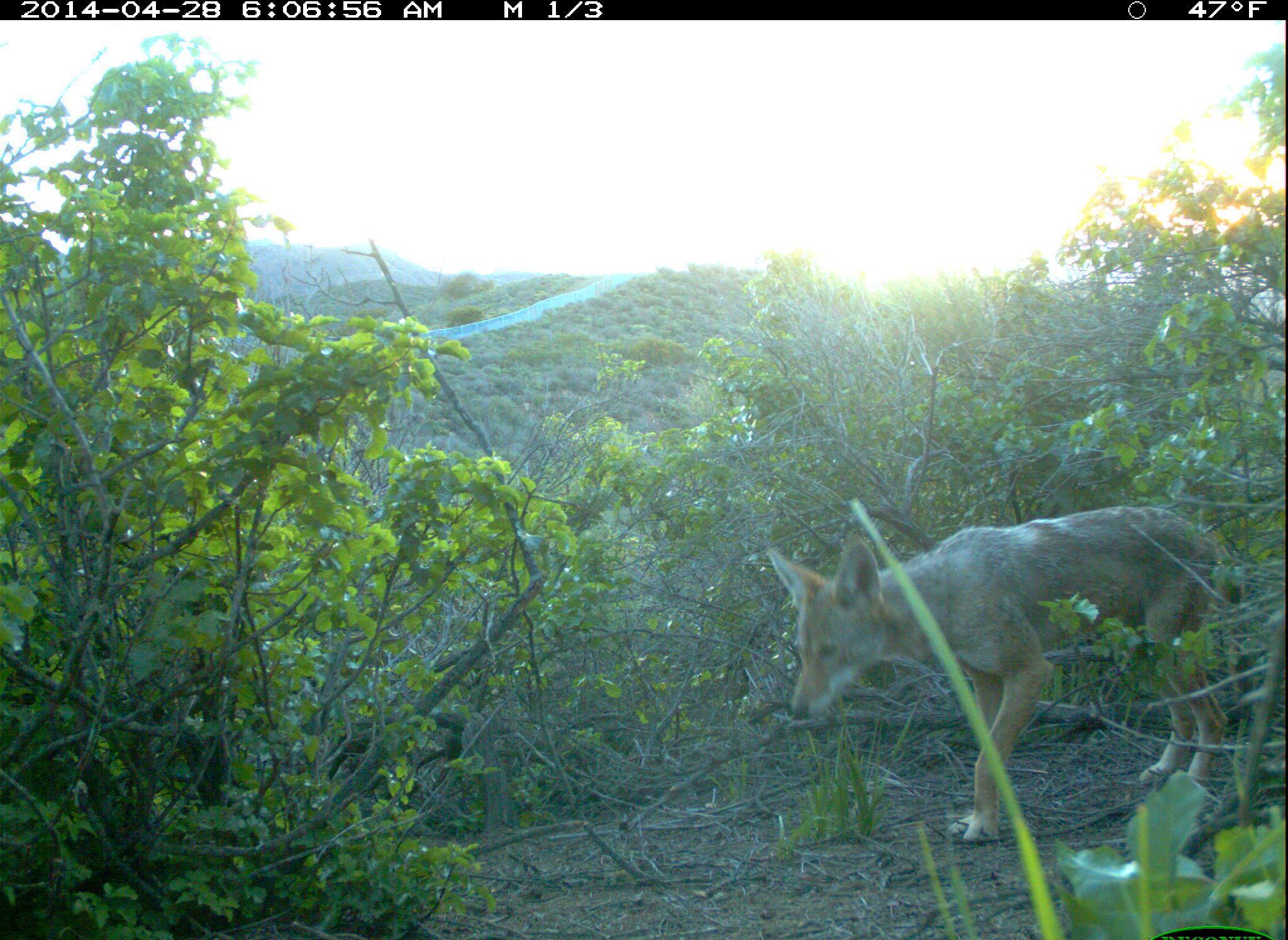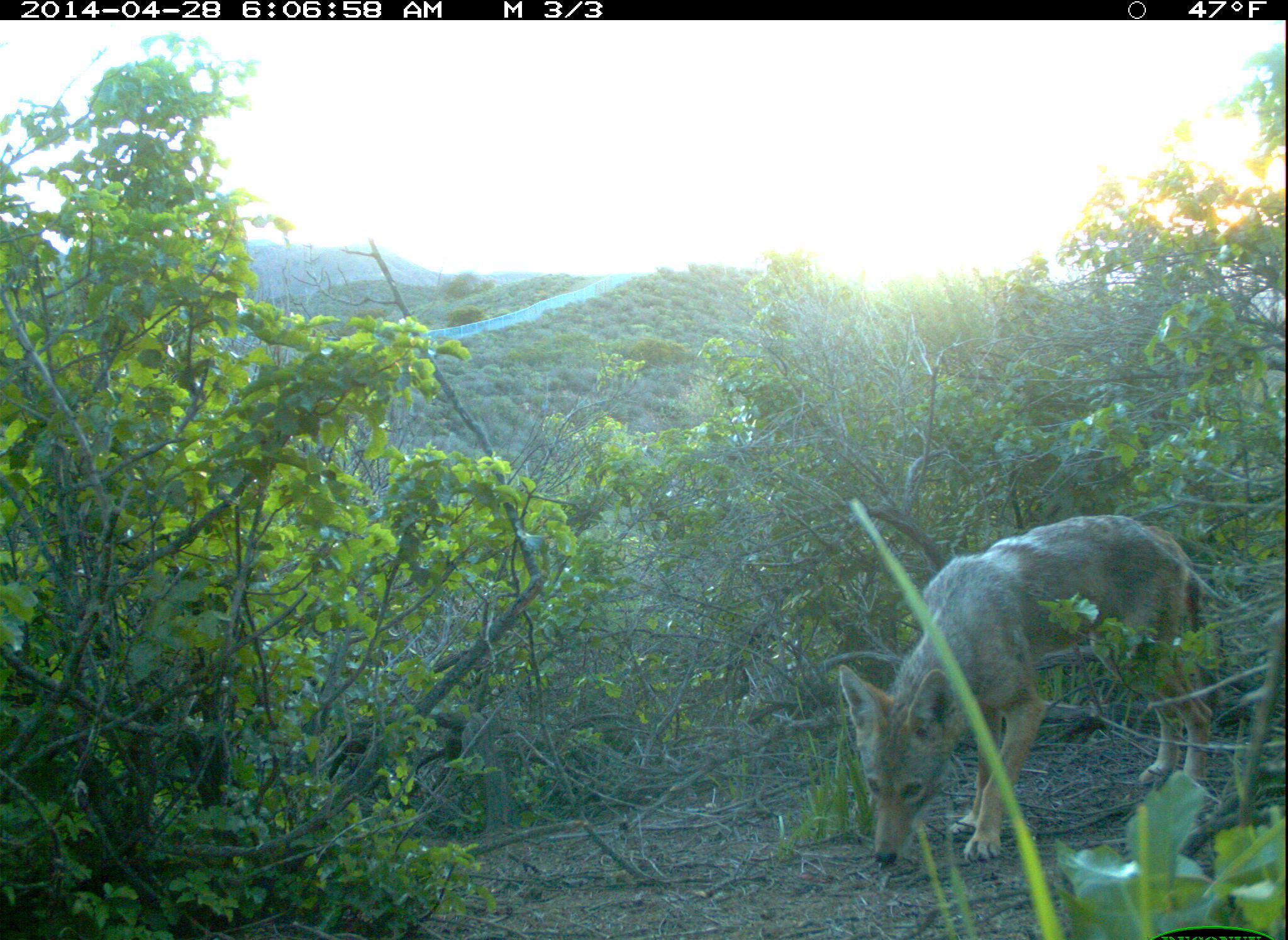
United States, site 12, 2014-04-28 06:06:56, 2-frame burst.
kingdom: Animalia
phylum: Chordata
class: Mammalia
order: Carnivora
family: Canidae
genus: Canis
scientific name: Canis latrans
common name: coyote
Coyote (Canis latrans).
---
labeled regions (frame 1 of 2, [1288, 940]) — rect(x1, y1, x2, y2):
coyote: rect(769, 505, 1255, 844)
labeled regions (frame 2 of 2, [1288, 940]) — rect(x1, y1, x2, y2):
coyote: rect(837, 512, 1245, 866)